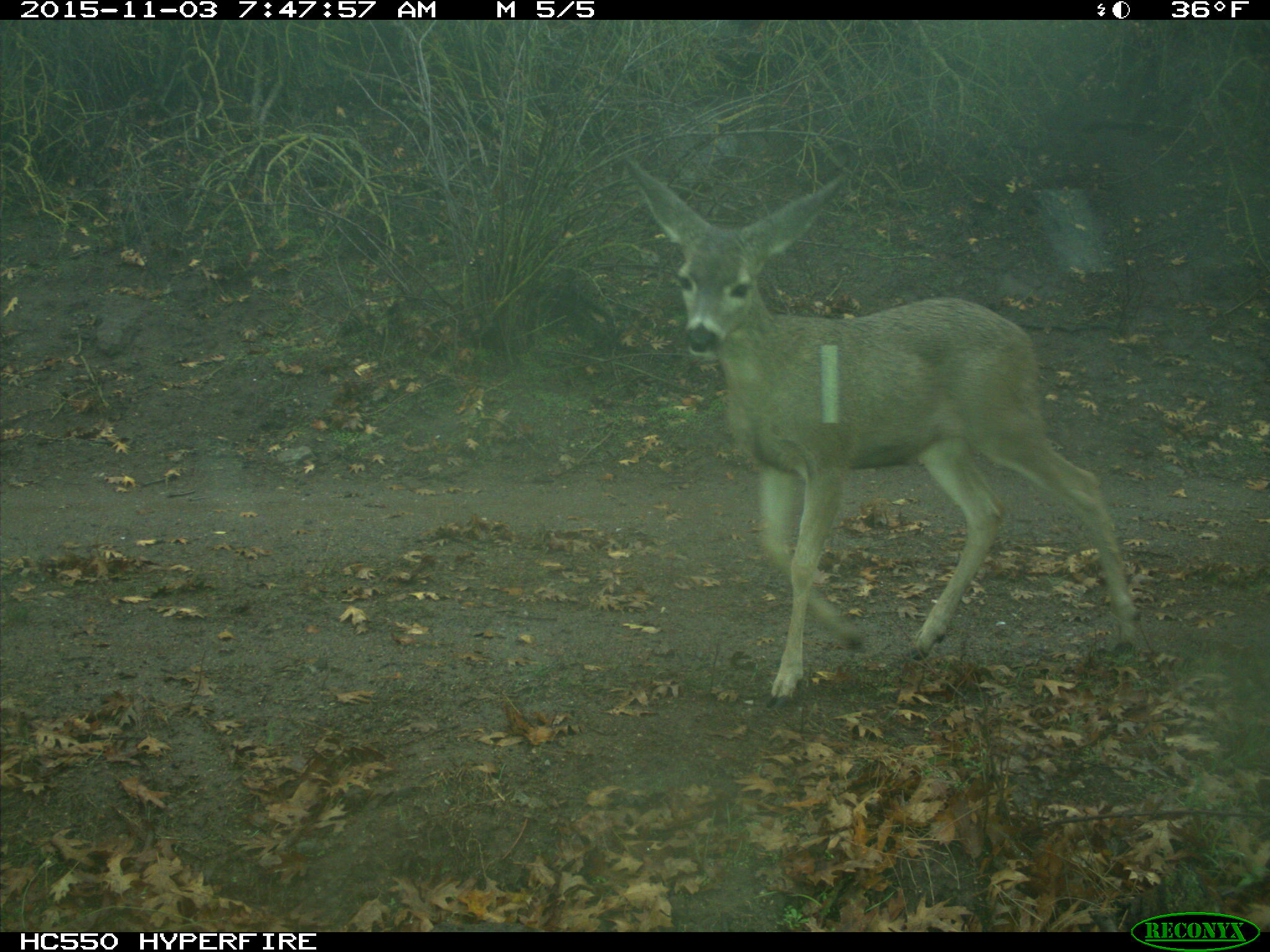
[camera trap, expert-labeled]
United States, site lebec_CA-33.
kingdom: Animalia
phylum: Chordata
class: Mammalia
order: Artiodactyla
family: Cervidae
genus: Odocoileus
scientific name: Odocoileus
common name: deer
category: unidentified deer